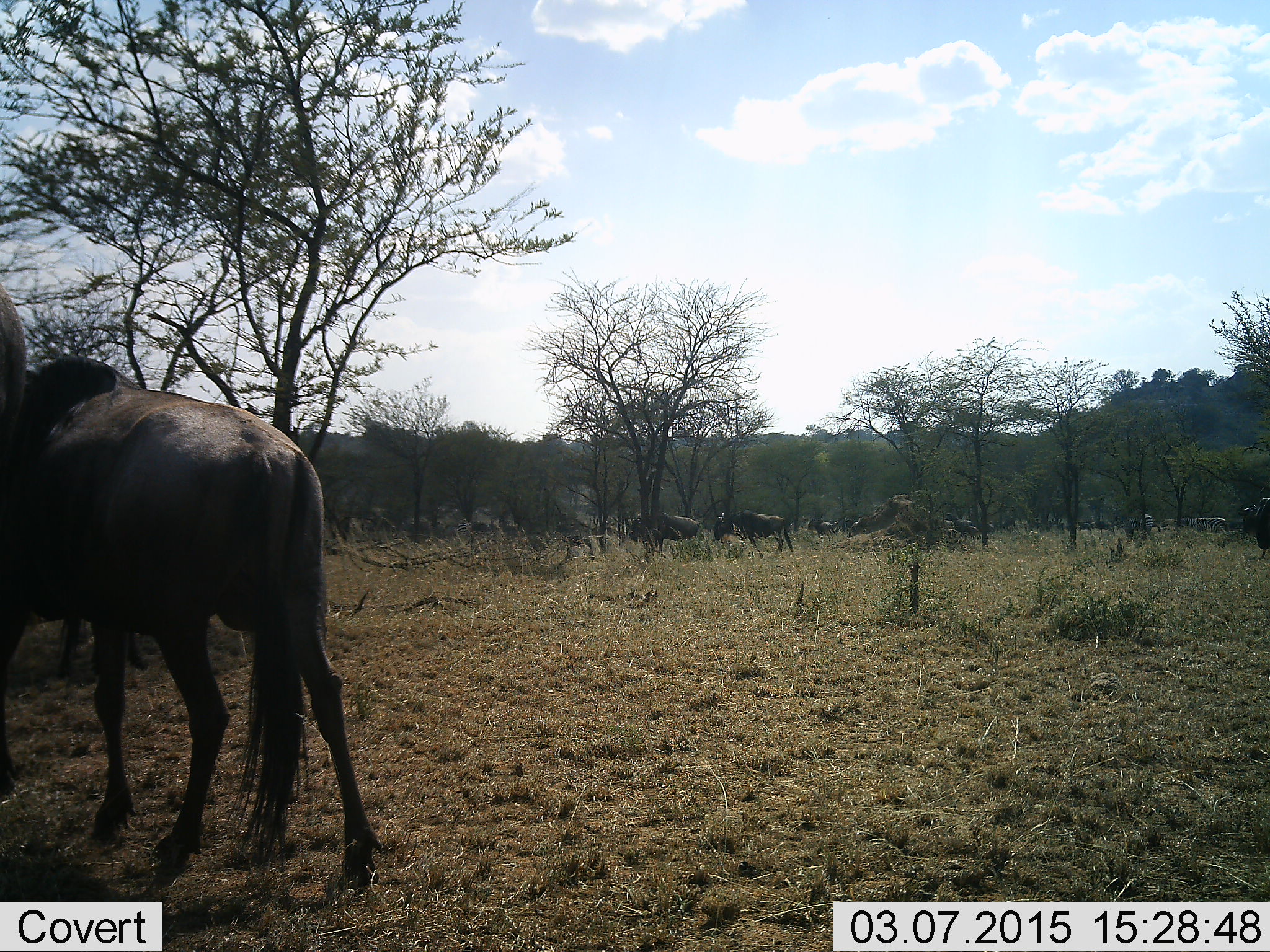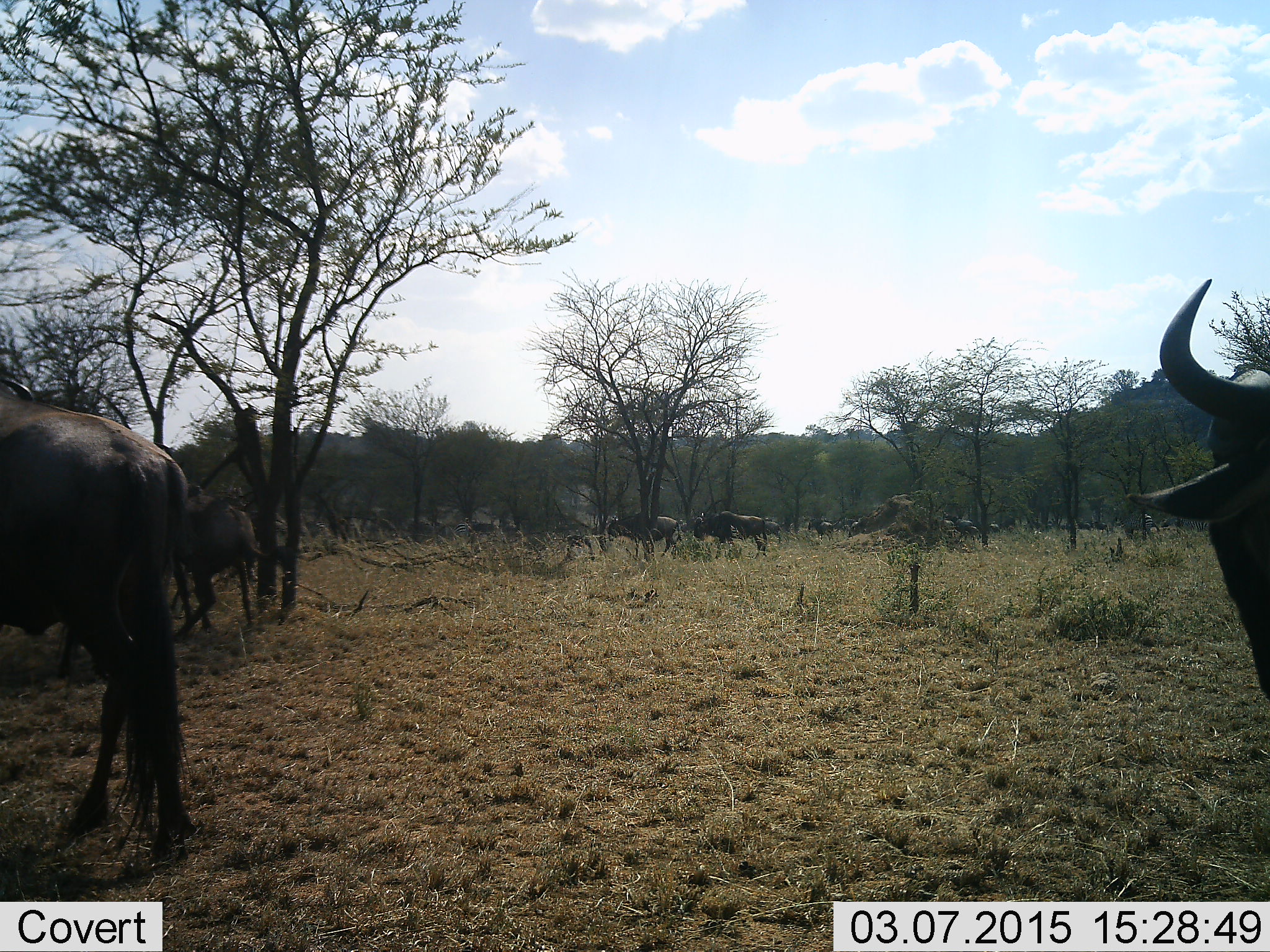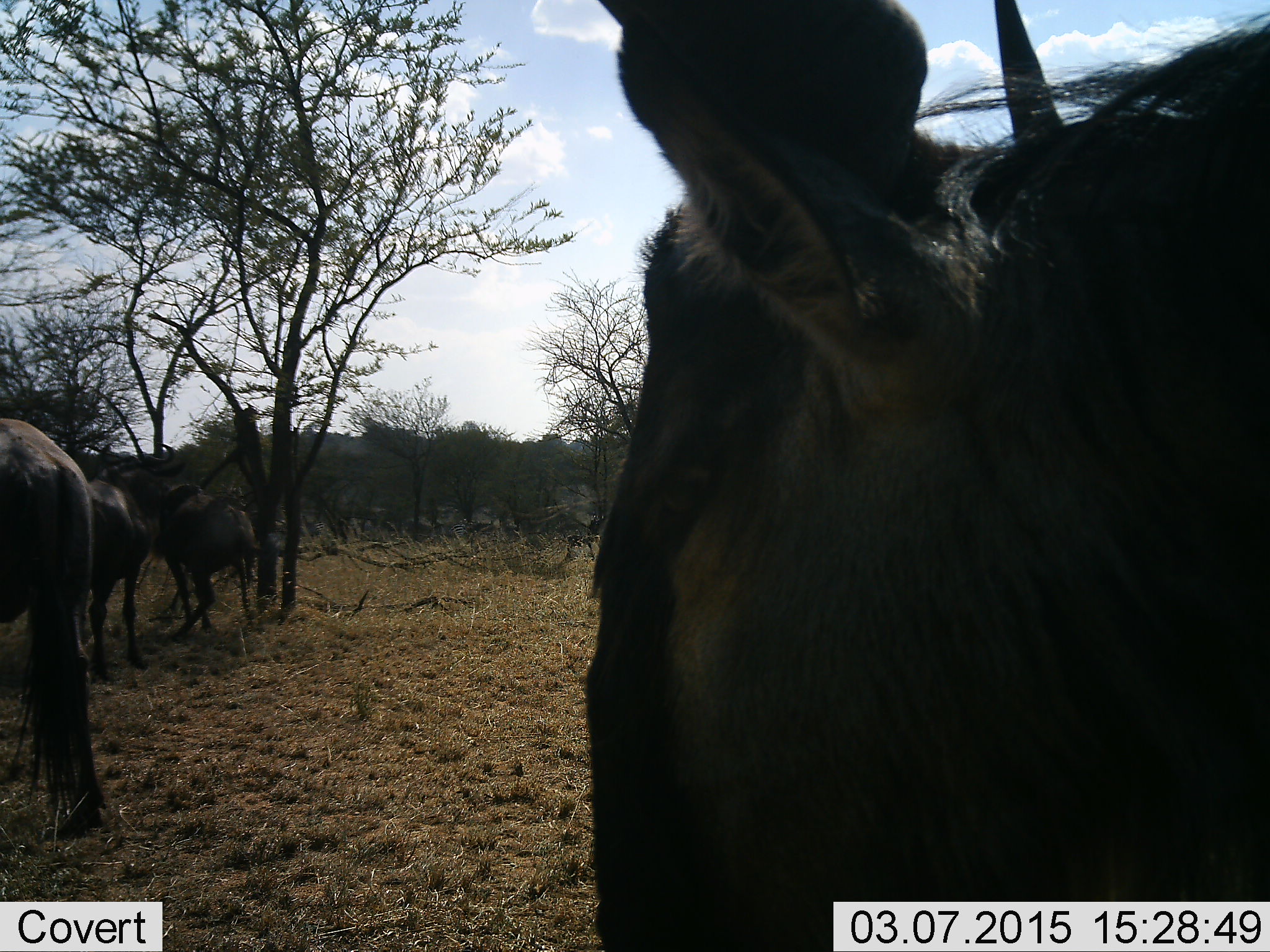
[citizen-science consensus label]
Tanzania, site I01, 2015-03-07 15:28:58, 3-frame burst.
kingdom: Animalia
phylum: Chordata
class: Mammalia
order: Artiodactyla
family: Bovidae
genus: Connochaetes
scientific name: Connochaetes taurinus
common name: blue wildebeest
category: wildebeest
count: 11-50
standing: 50%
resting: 0%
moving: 90%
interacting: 0%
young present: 0%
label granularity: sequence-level